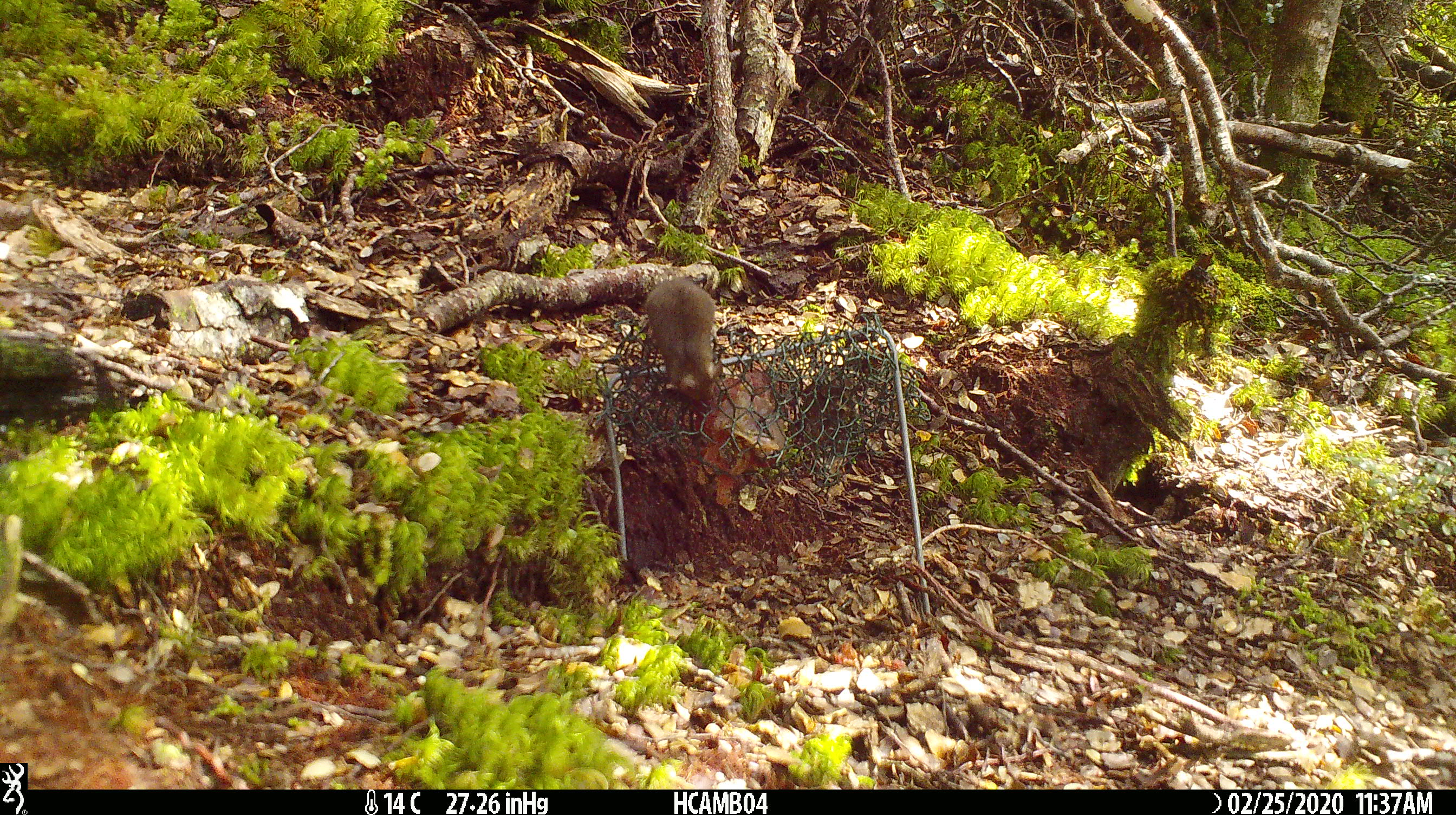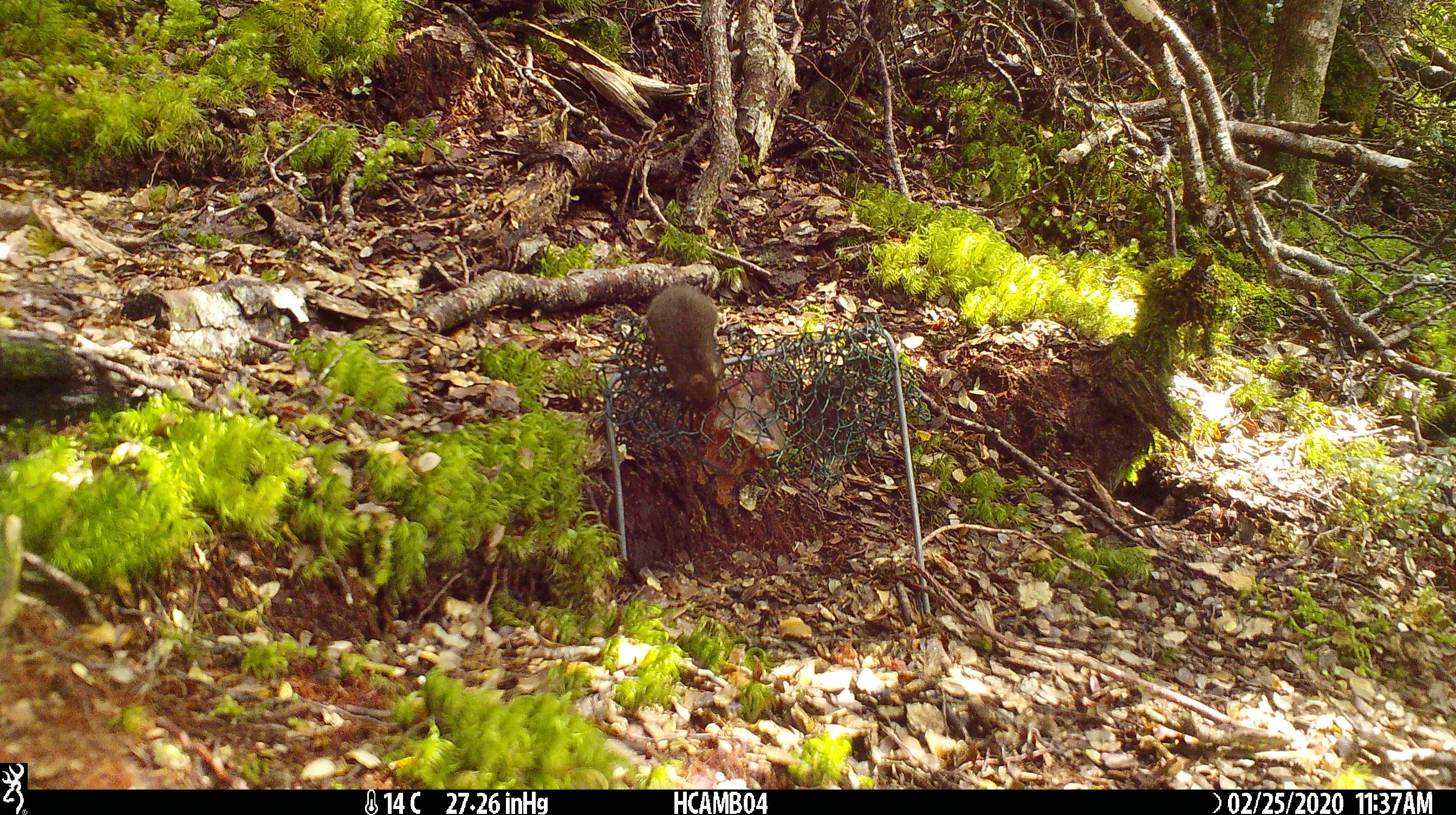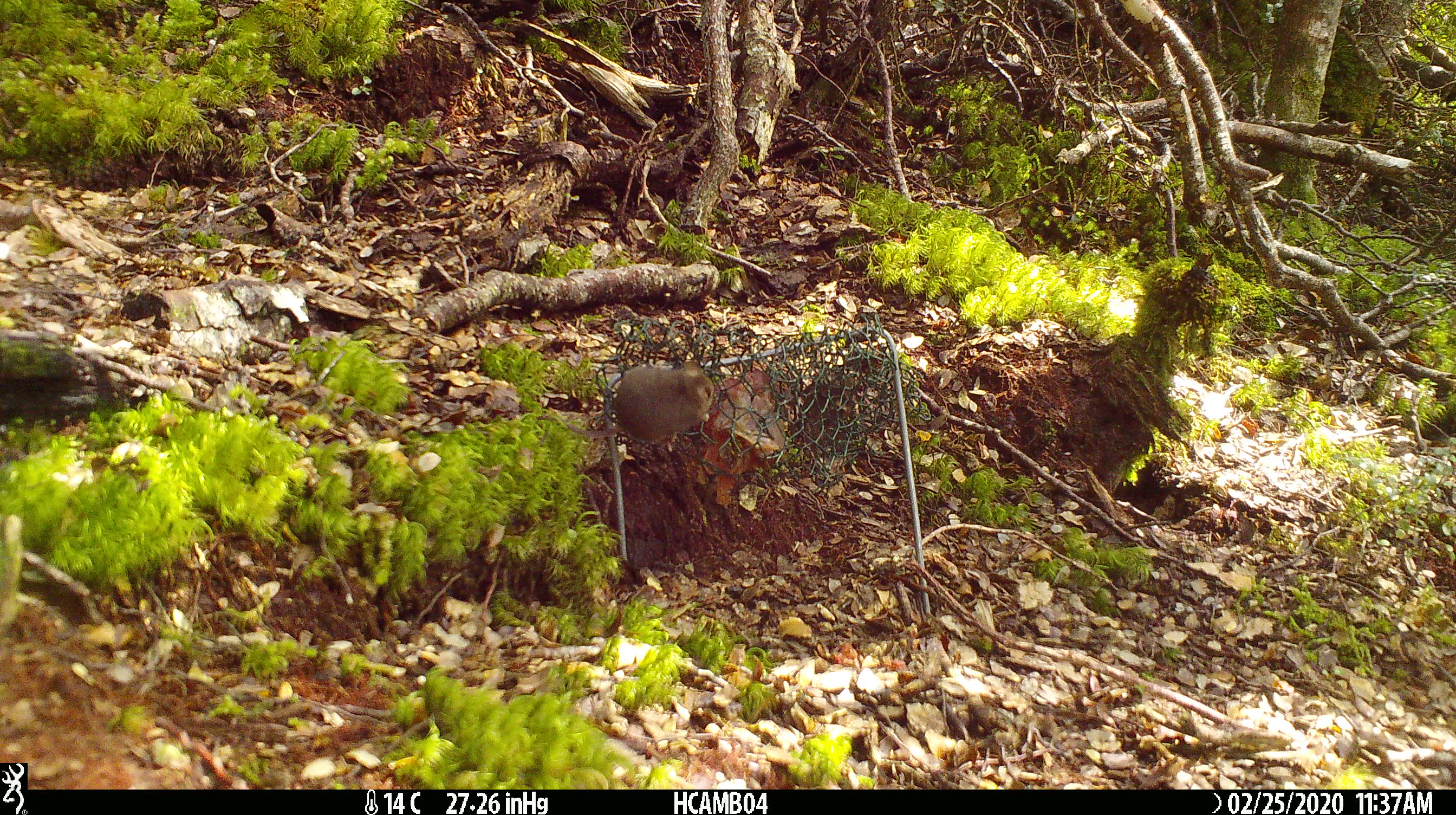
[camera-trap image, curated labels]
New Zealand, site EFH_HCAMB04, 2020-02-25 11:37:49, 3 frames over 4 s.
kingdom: Animalia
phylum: Chordata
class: Mammalia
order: Rodentia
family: Muridae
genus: Mus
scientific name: Mus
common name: mouse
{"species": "mouse (Mus)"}